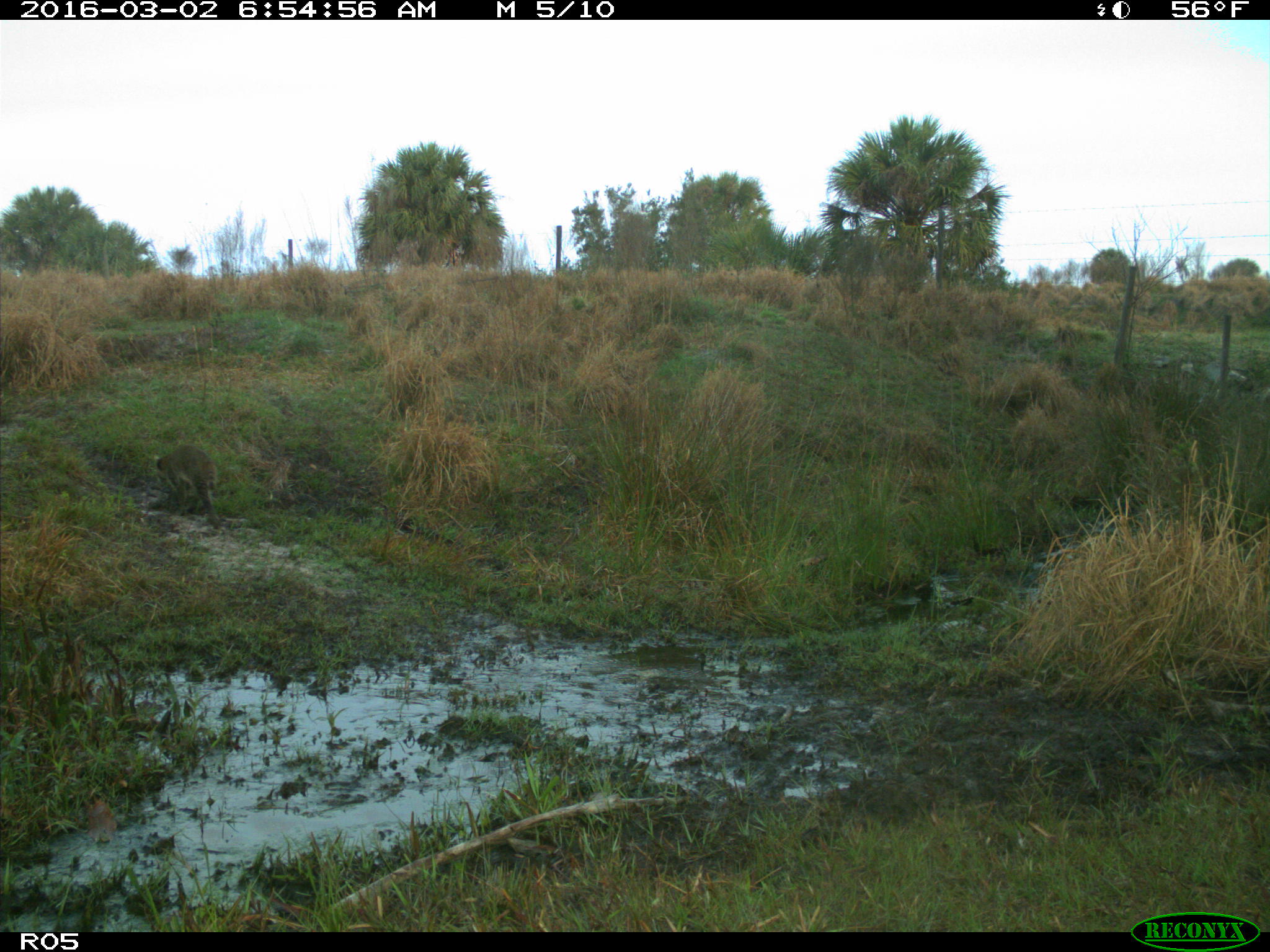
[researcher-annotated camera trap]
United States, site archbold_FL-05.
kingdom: Animalia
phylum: Chordata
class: Mammalia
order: Carnivora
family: Procyonidae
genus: Procyon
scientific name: Procyon lotor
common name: common raccoon